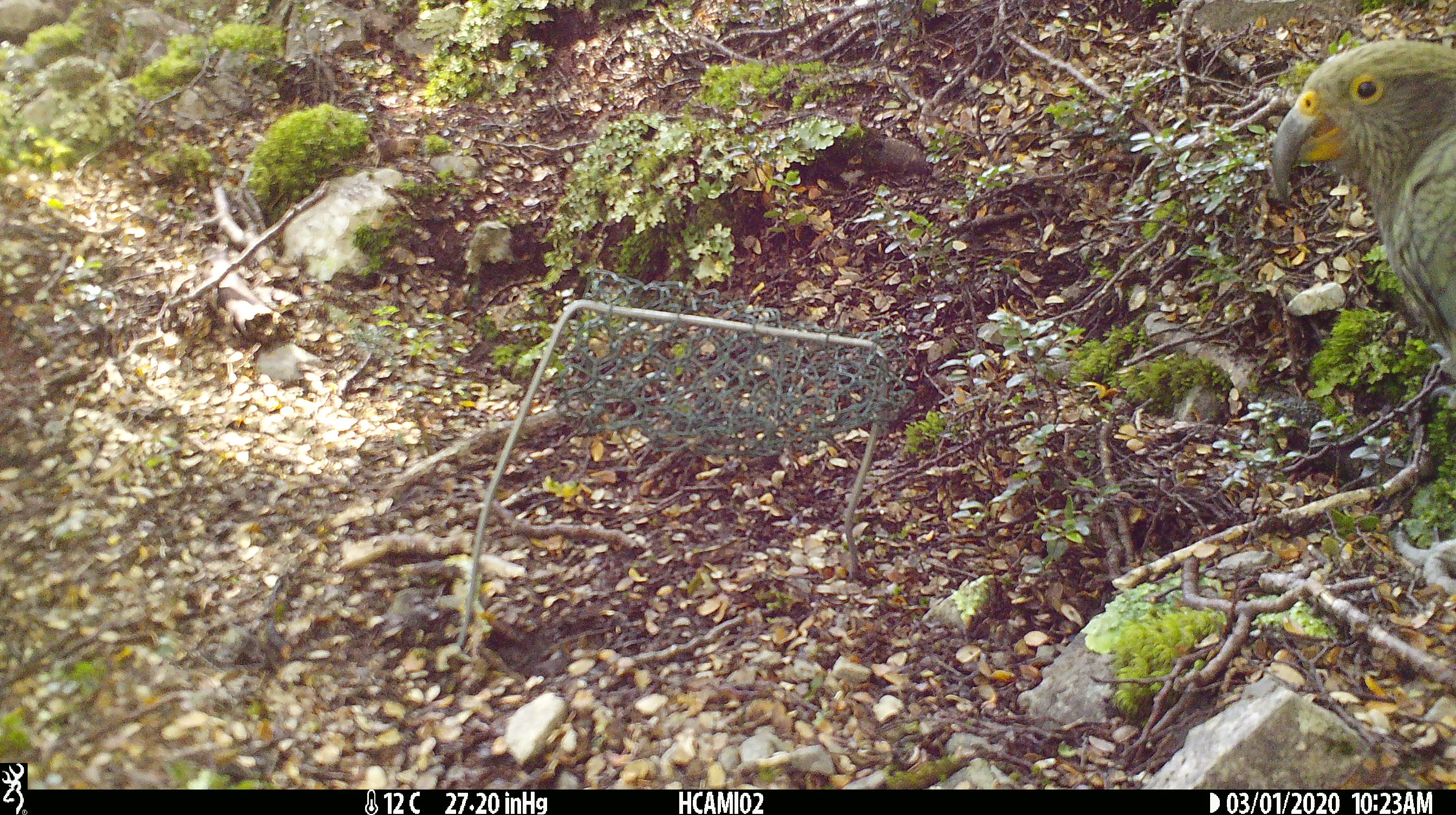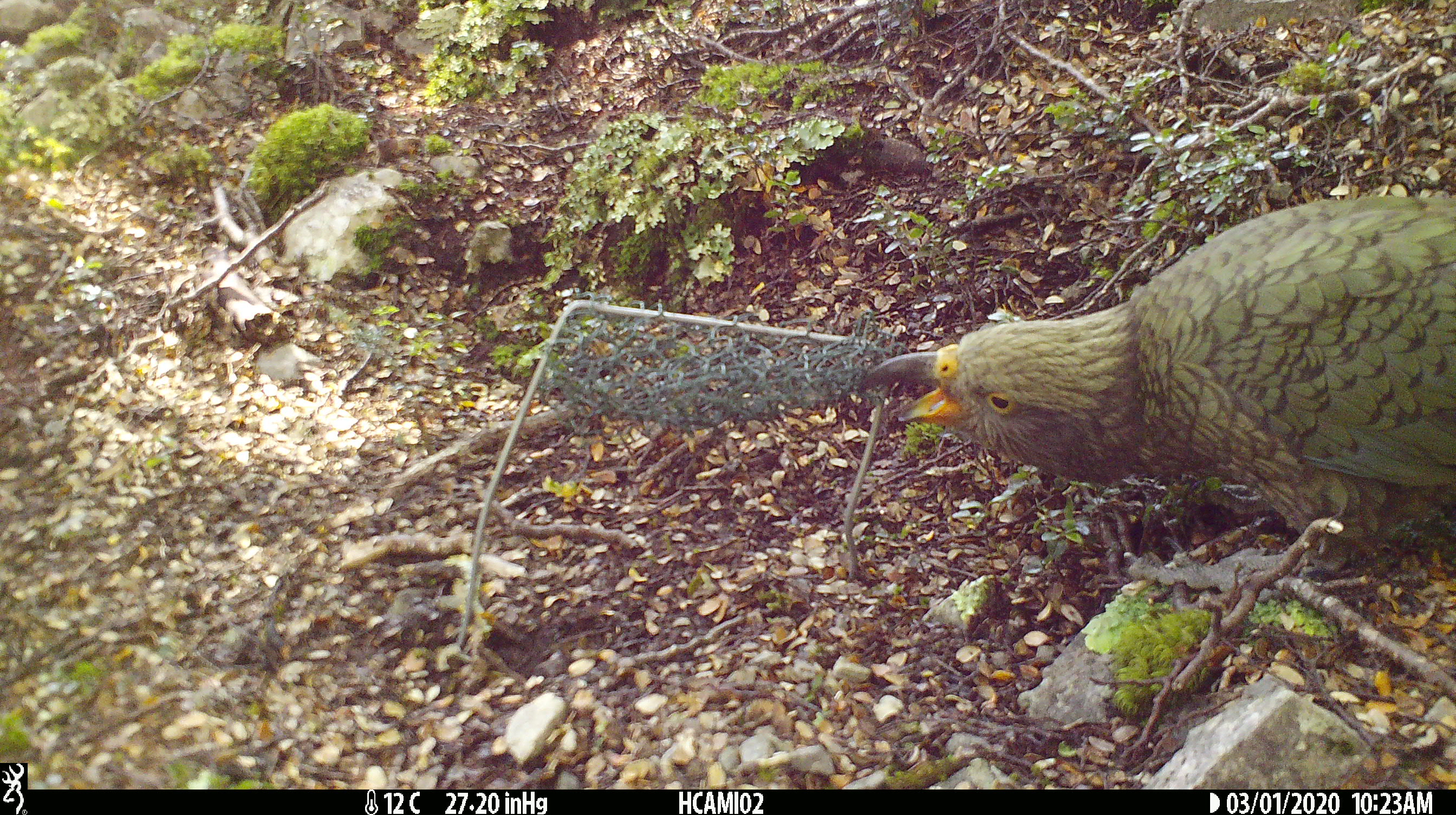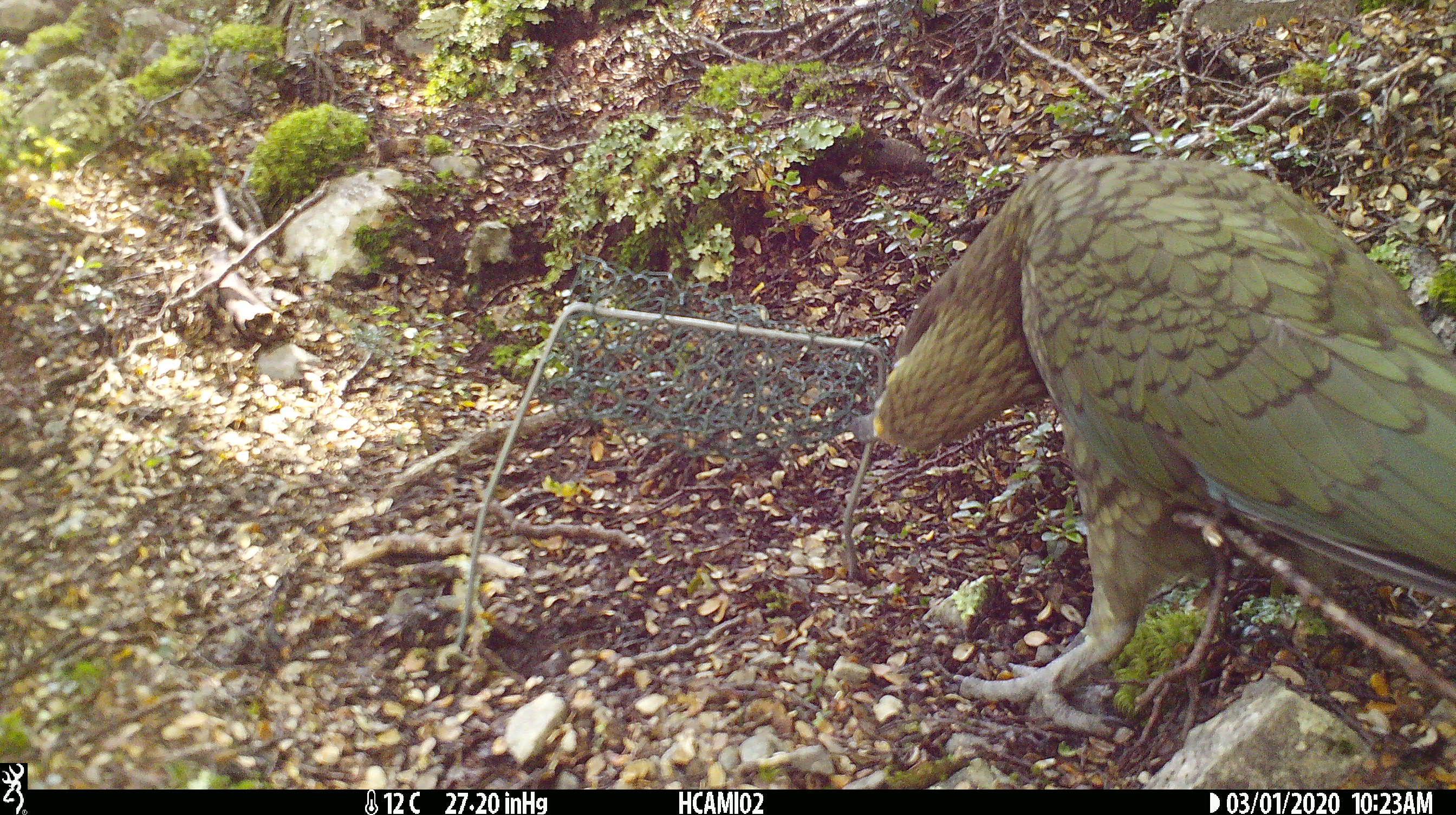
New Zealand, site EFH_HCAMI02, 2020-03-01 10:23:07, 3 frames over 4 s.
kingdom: Animalia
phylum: Chordata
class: Mammalia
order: Rodentia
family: Muridae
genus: Mus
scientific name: Mus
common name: mouse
Mouse (Mus).